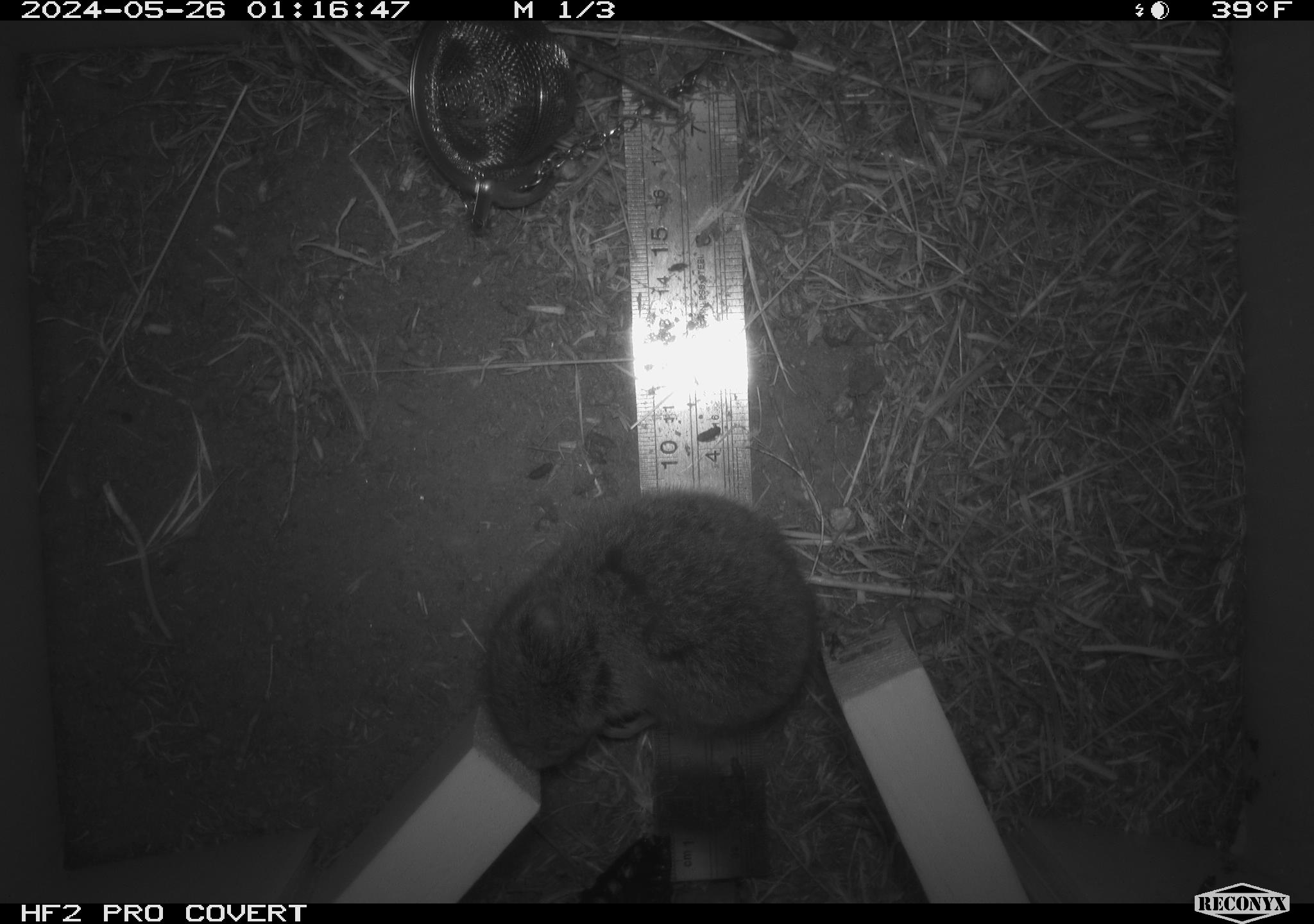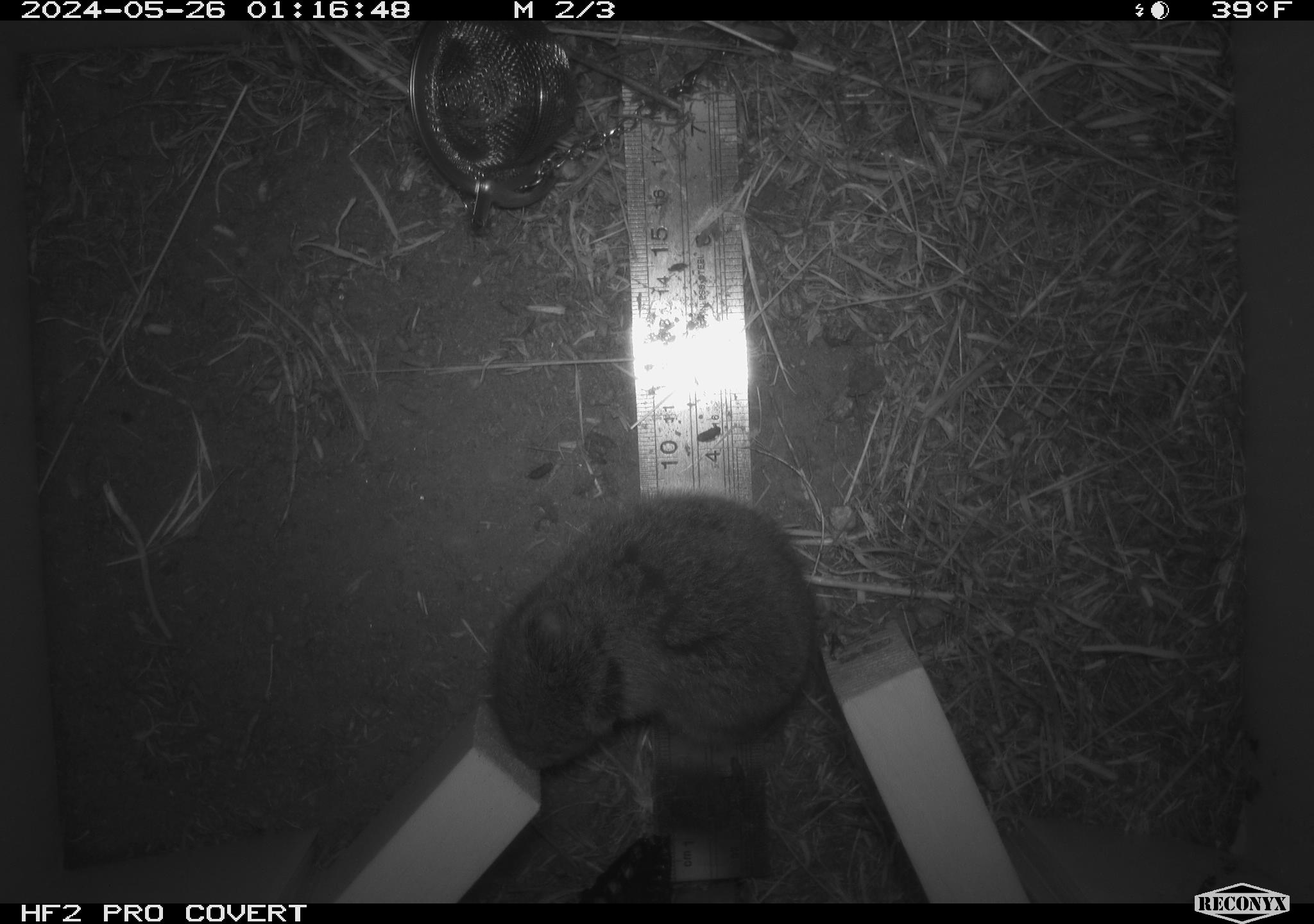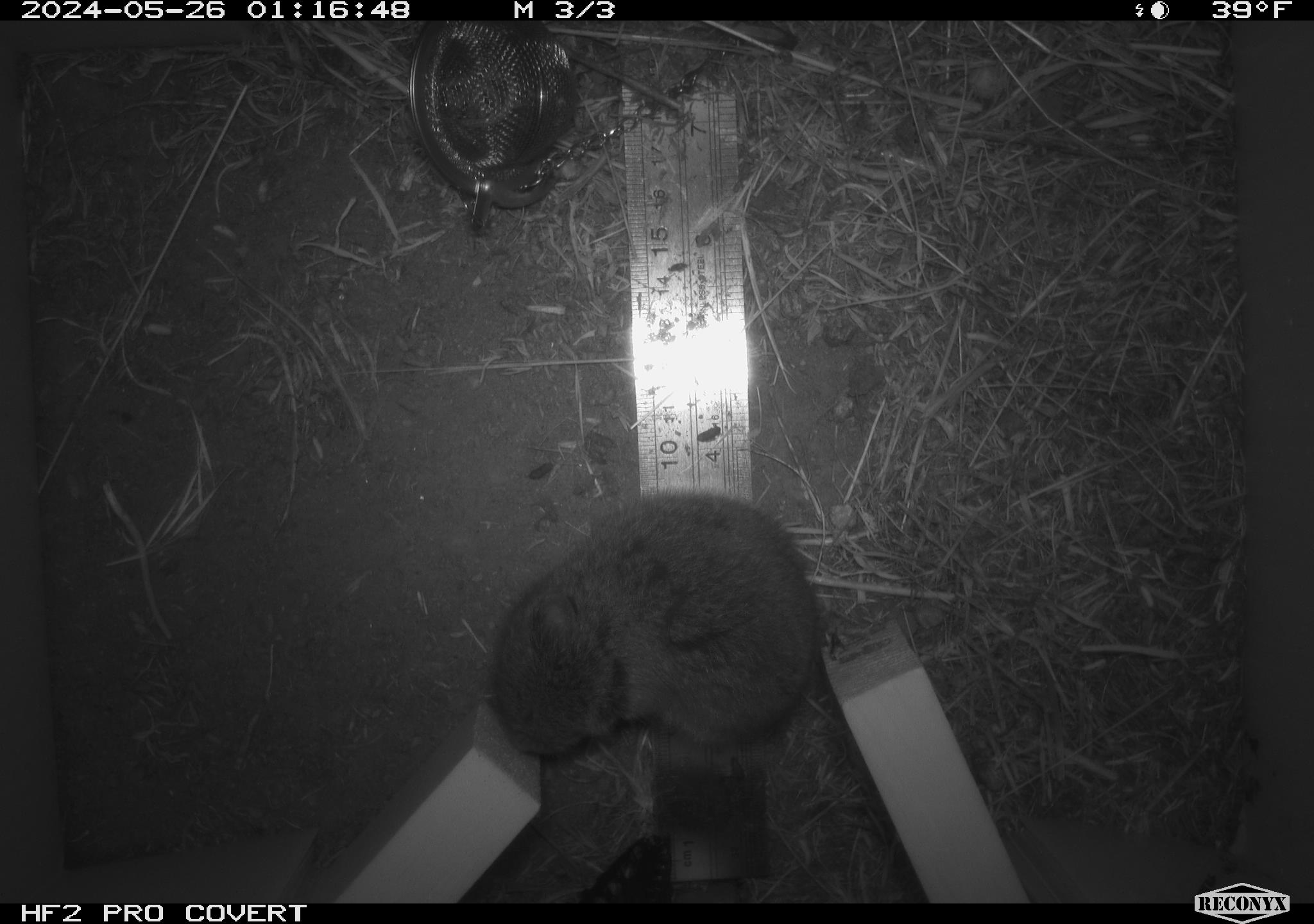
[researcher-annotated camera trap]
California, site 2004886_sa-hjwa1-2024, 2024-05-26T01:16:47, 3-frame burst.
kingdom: Animalia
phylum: Chordata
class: Mammalia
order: Rodentia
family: Cricetidae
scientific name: Cricetidae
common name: hamsters, voles, lemmings, and allies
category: cricetidae family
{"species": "cricetidae family (hamsters, voles, lemmings, and allies) (Cricetidae)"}